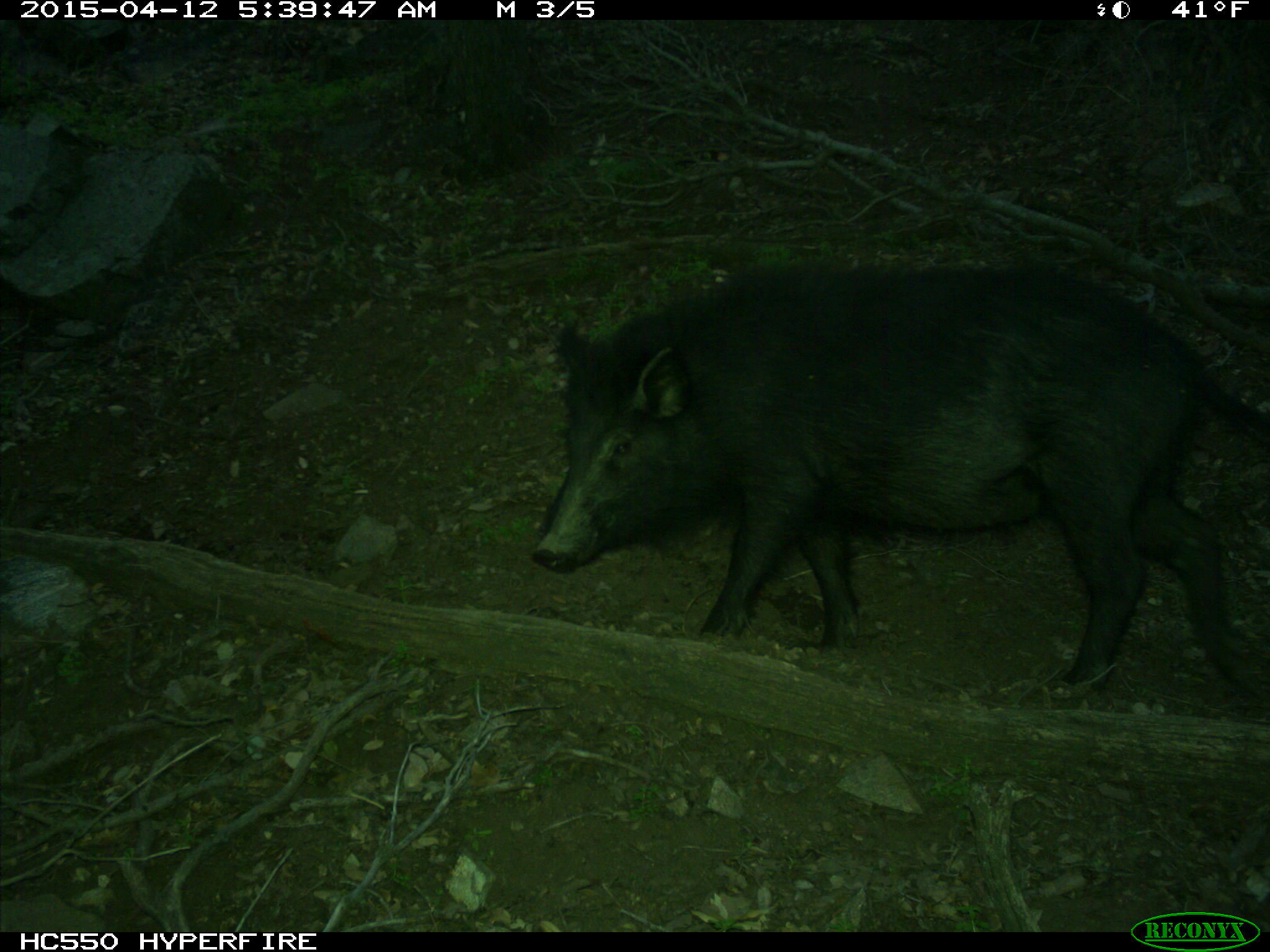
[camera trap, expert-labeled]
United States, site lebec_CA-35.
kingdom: Animalia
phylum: Chordata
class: Mammalia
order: Artiodactyla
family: Suidae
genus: Sus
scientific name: Sus scrofa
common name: wild boar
Sus scrofa (wild boar).